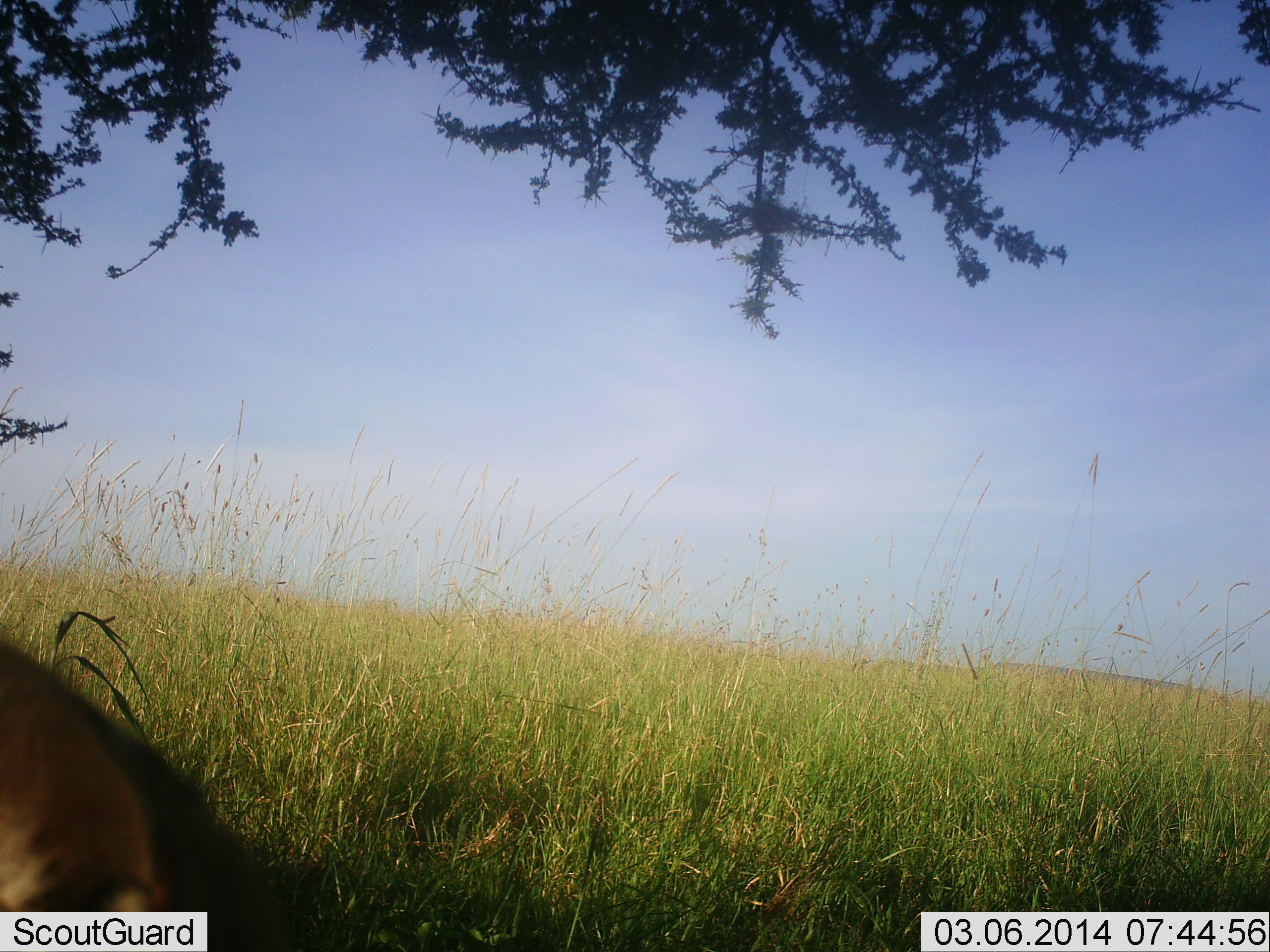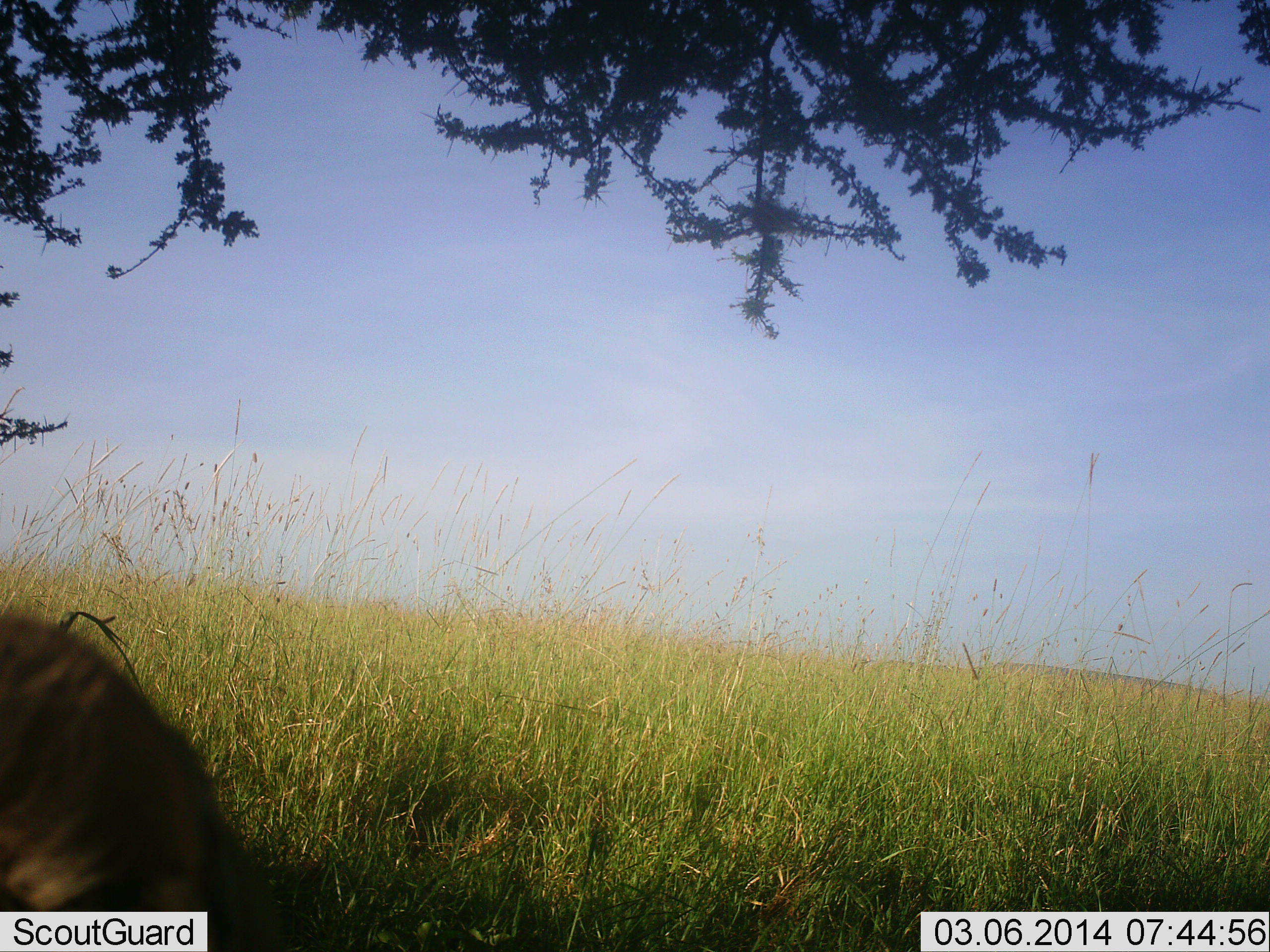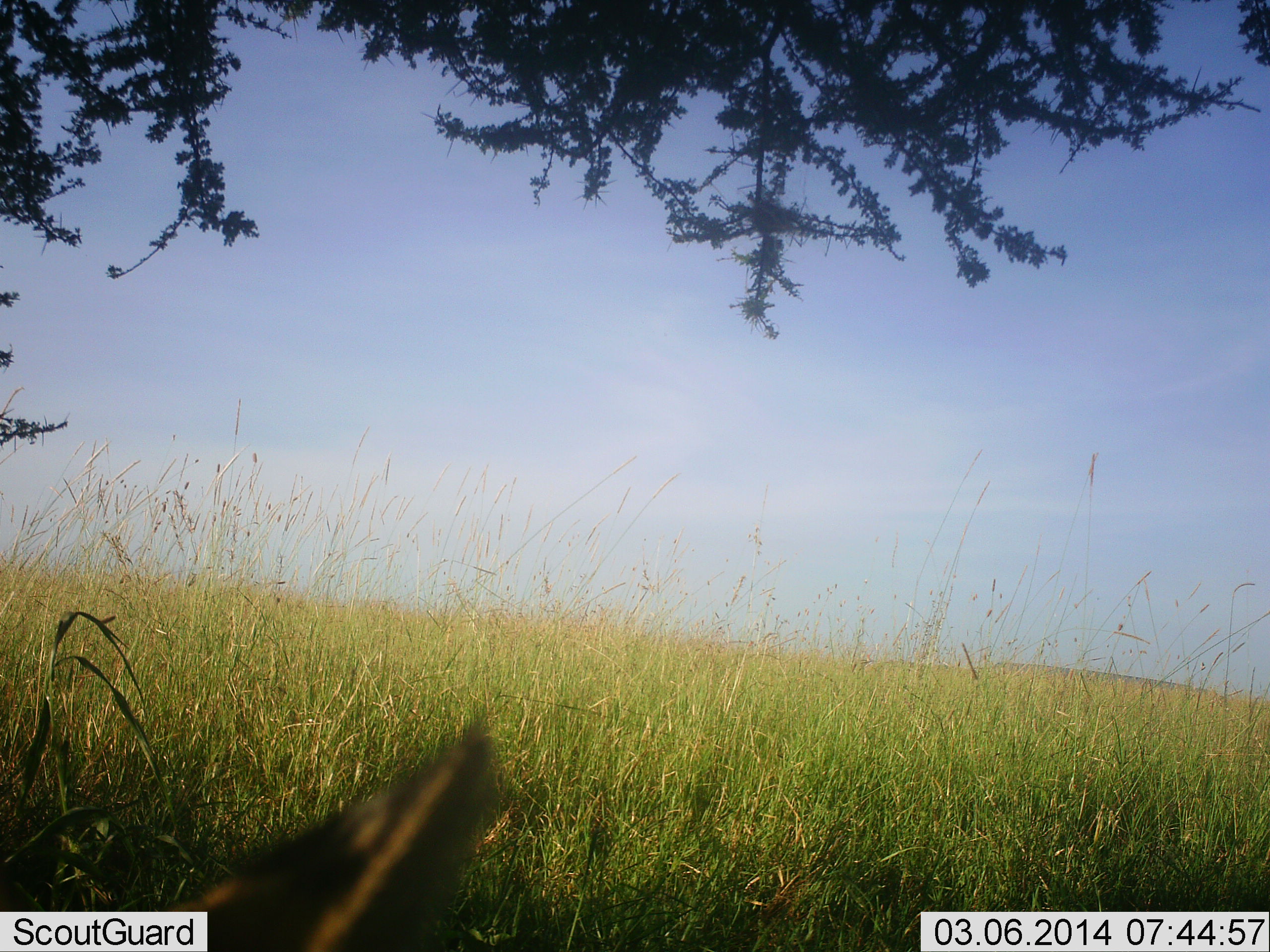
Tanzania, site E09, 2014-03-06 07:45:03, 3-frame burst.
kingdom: Animalia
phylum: Chordata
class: Mammalia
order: Carnivora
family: Canidae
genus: Lupulella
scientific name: Lupulella mesomelas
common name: black-backed jackal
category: jackal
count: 1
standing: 67%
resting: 33%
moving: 0%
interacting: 0%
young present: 0%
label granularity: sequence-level